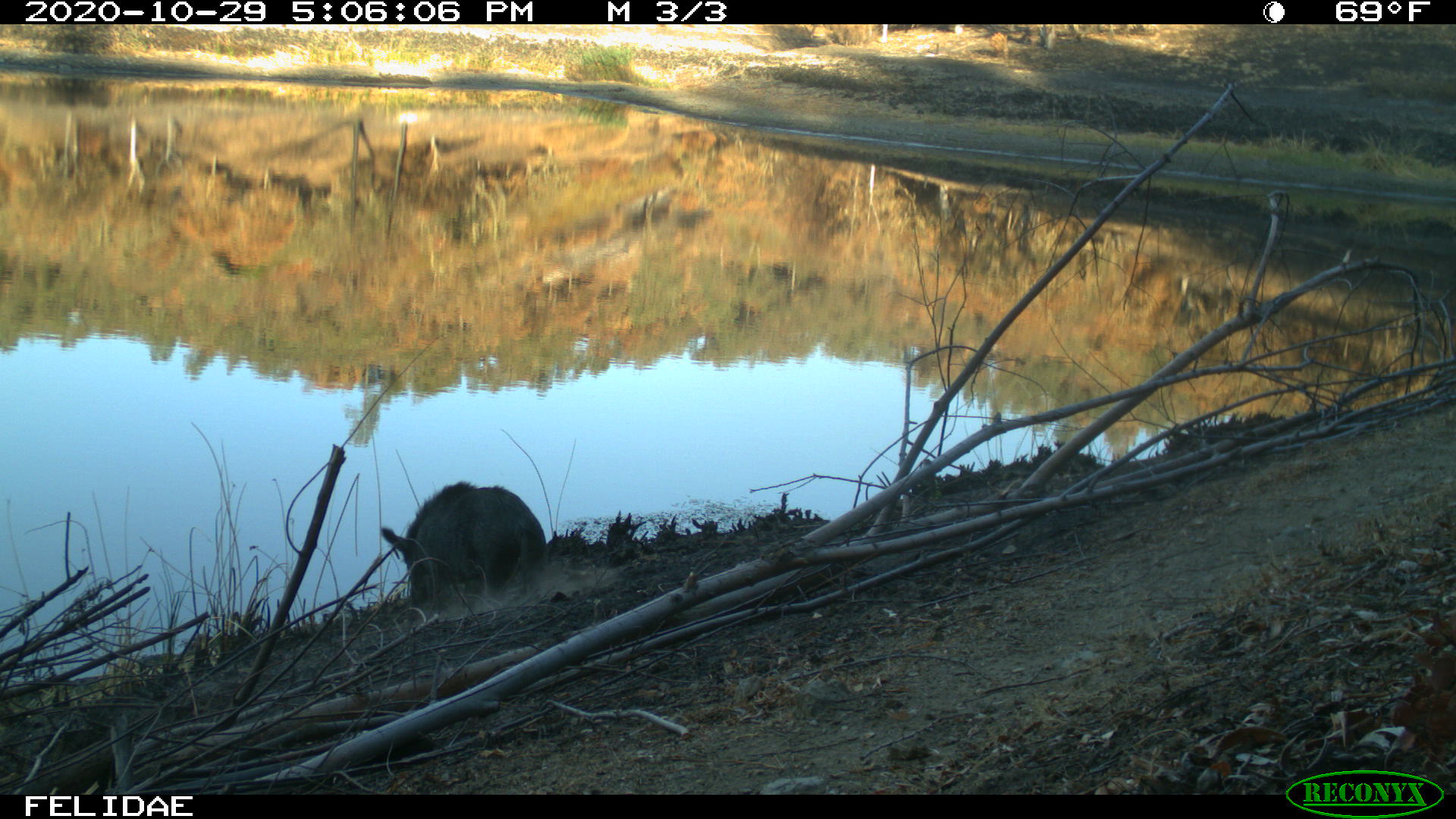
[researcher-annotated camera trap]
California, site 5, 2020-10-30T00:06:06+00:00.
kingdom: Animalia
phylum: Chordata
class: Mammalia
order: Artiodactyla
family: Suidae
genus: Sus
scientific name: Sus scrofa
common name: wild boar